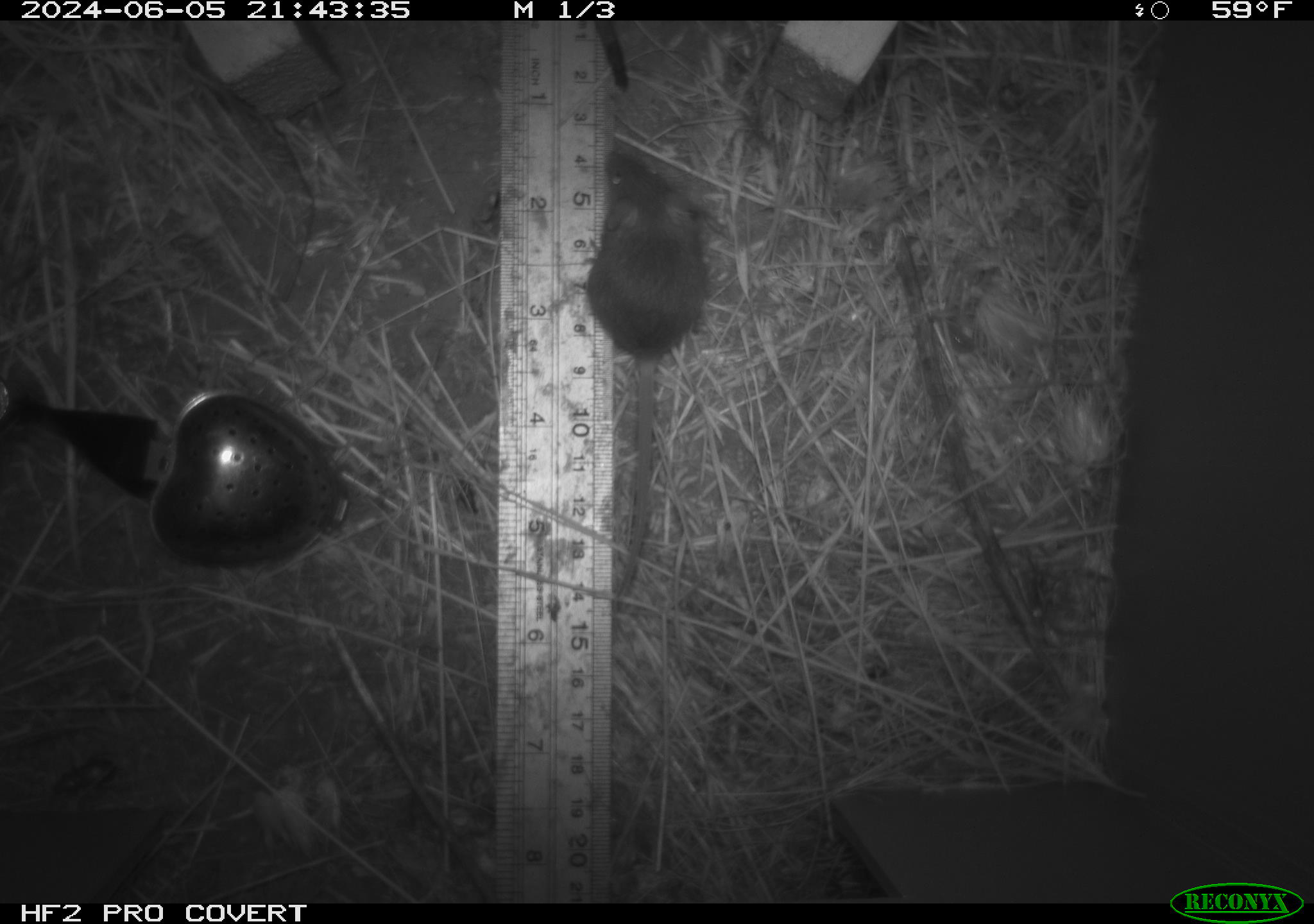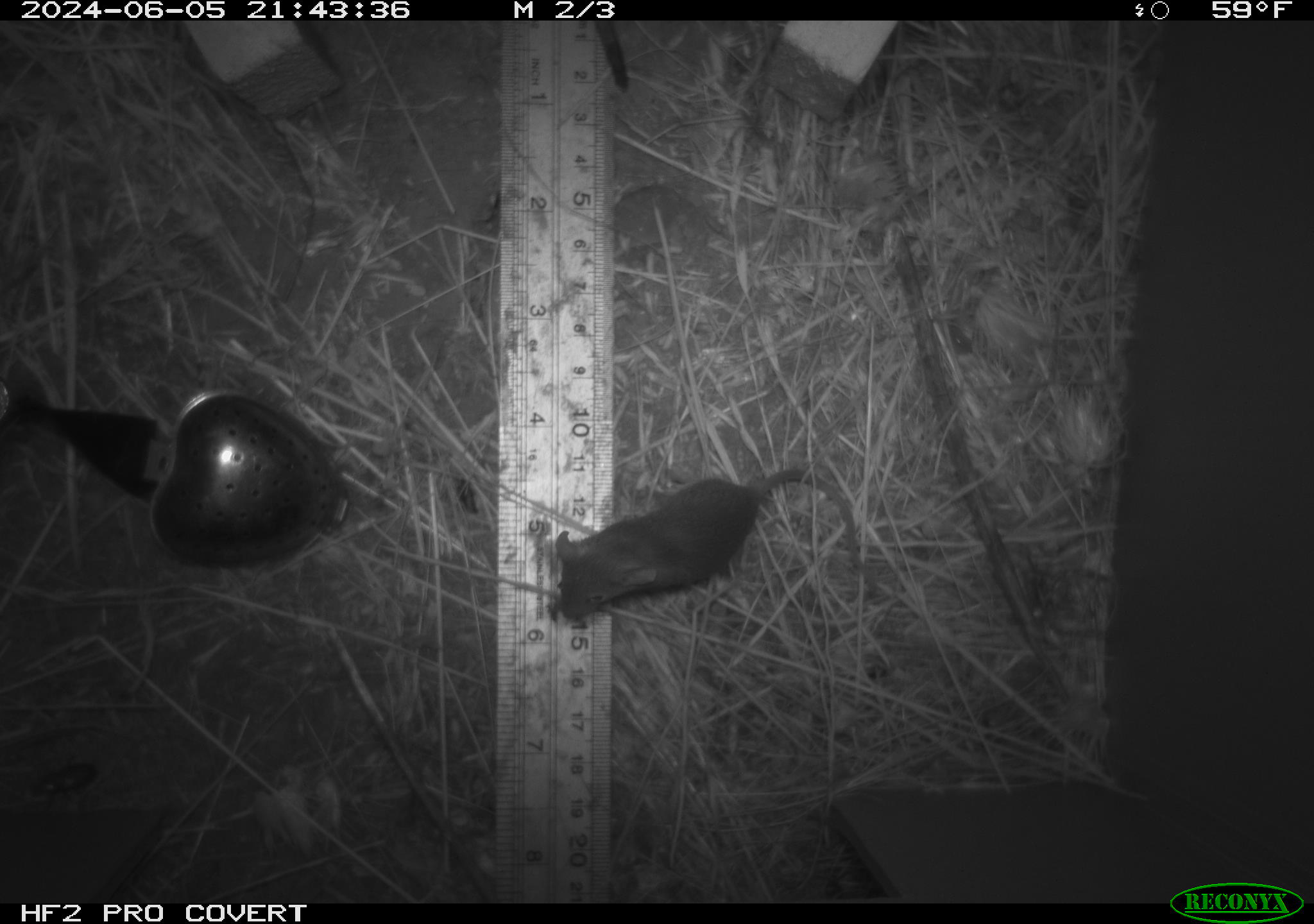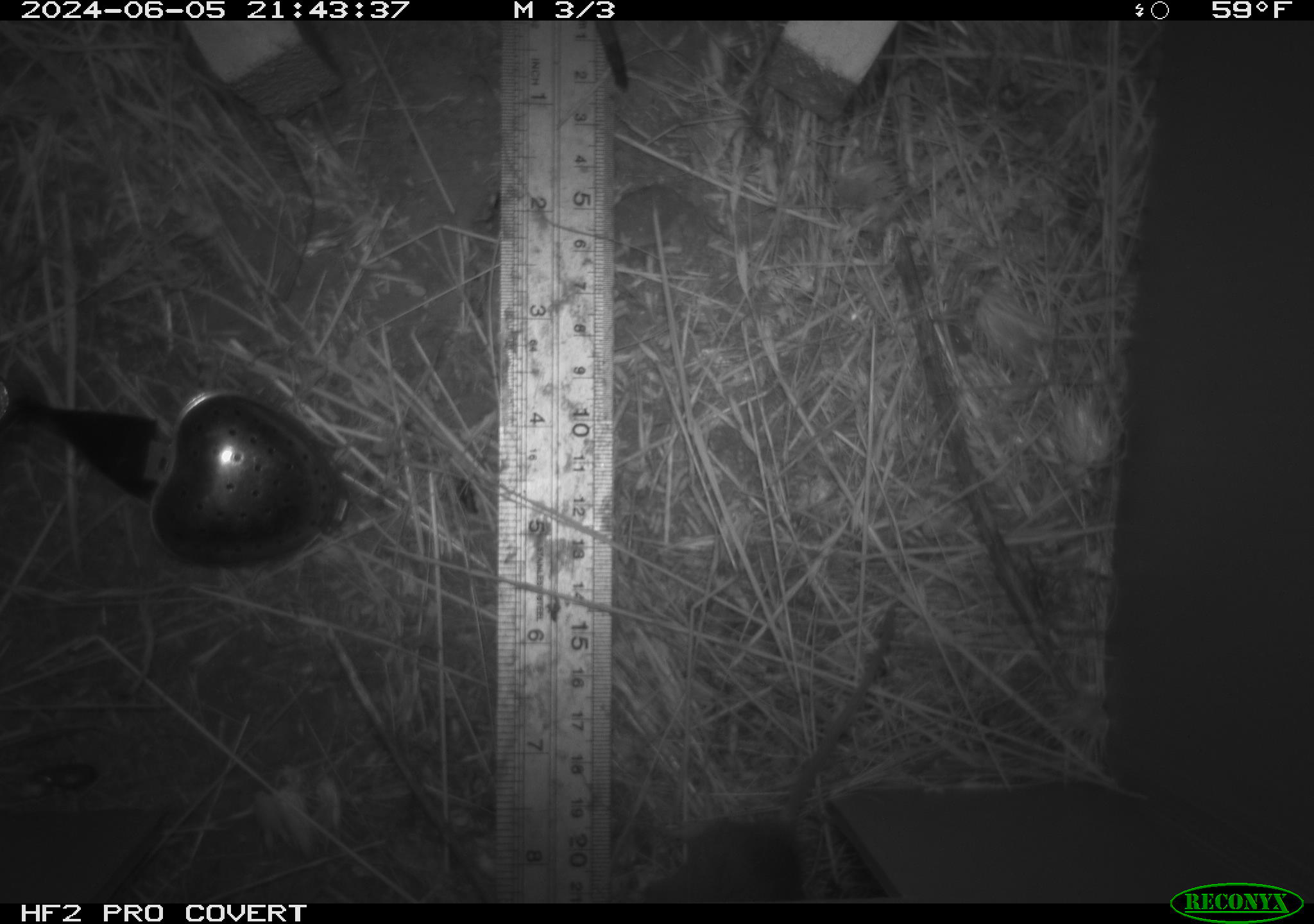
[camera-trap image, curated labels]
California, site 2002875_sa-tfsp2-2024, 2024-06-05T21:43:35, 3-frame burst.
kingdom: Animalia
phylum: Chordata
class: Mammalia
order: Rodentia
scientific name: Rodentia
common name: mouse species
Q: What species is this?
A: Mouse species (Rodentia).